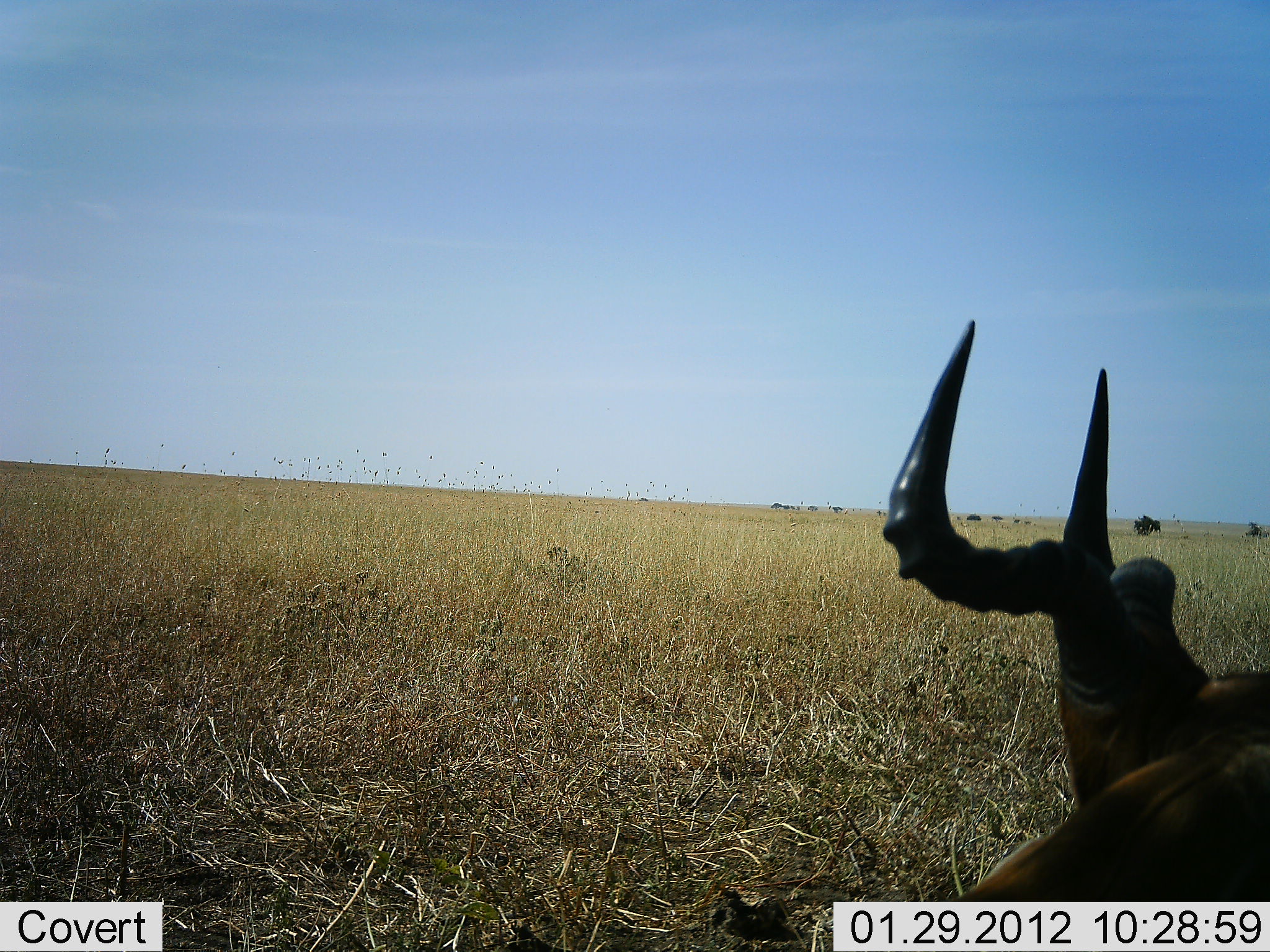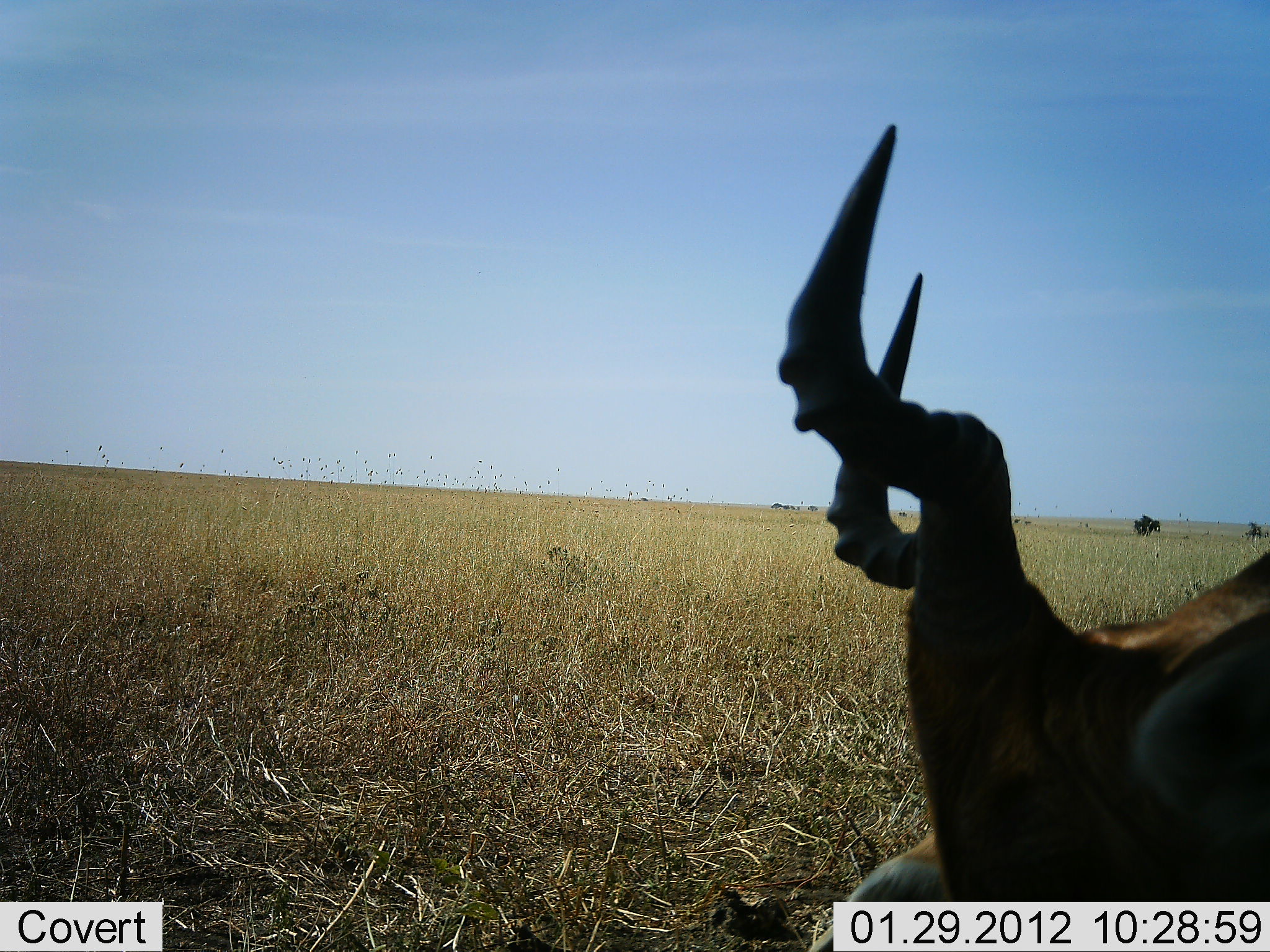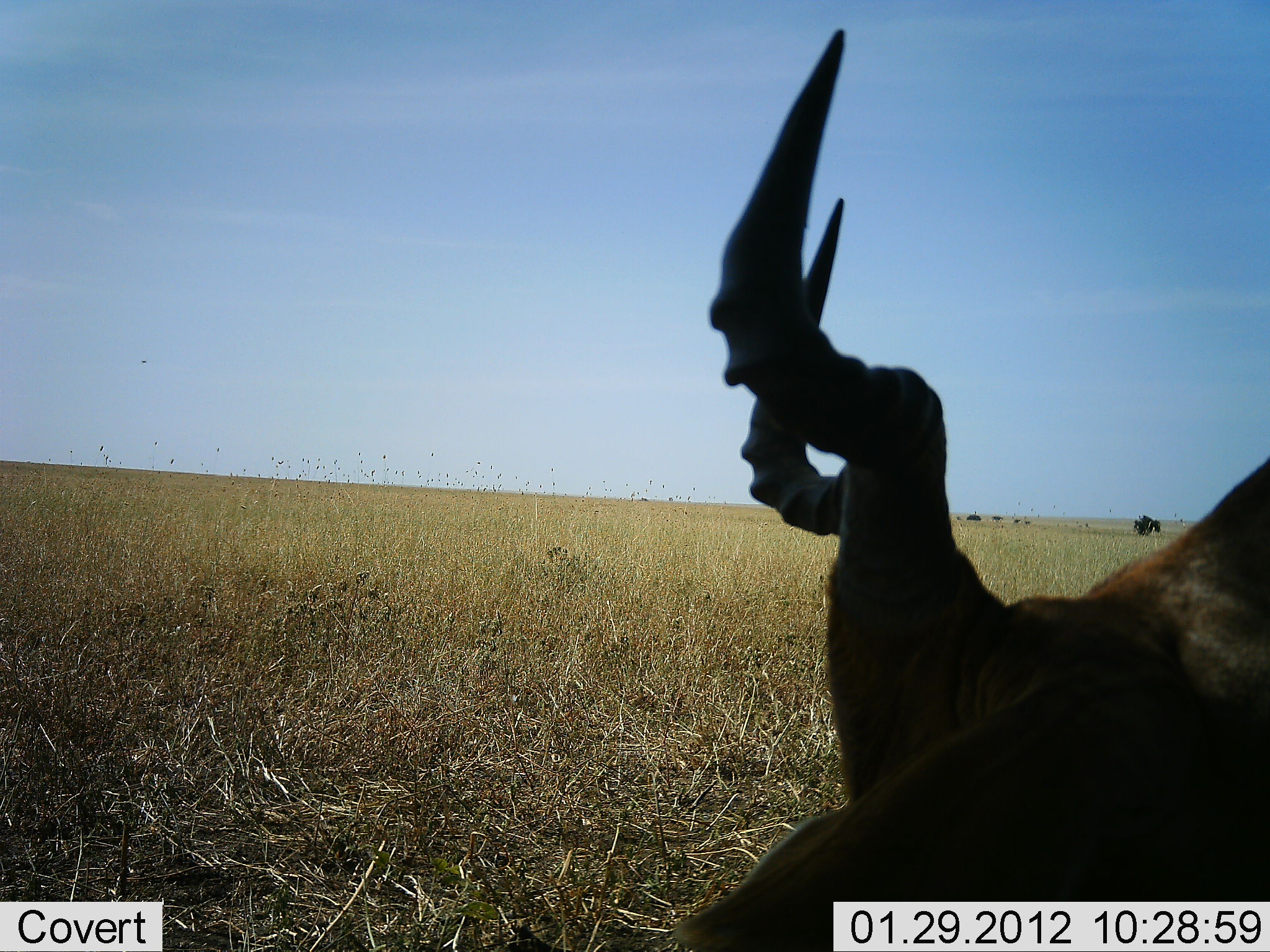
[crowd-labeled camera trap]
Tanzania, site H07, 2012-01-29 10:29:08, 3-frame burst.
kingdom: Animalia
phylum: Chordata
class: Mammalia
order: Artiodactyla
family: Bovidae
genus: Alcelaphus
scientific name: Alcelaphus buselaphus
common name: hartebeest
Hartebeest (Alcelaphus buselaphus), count 1. Behavior (volunteer vote fractions): standing 16%, resting 48%, moving 20%, interacting 0%. Young present (vote fraction): 0%. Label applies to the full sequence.